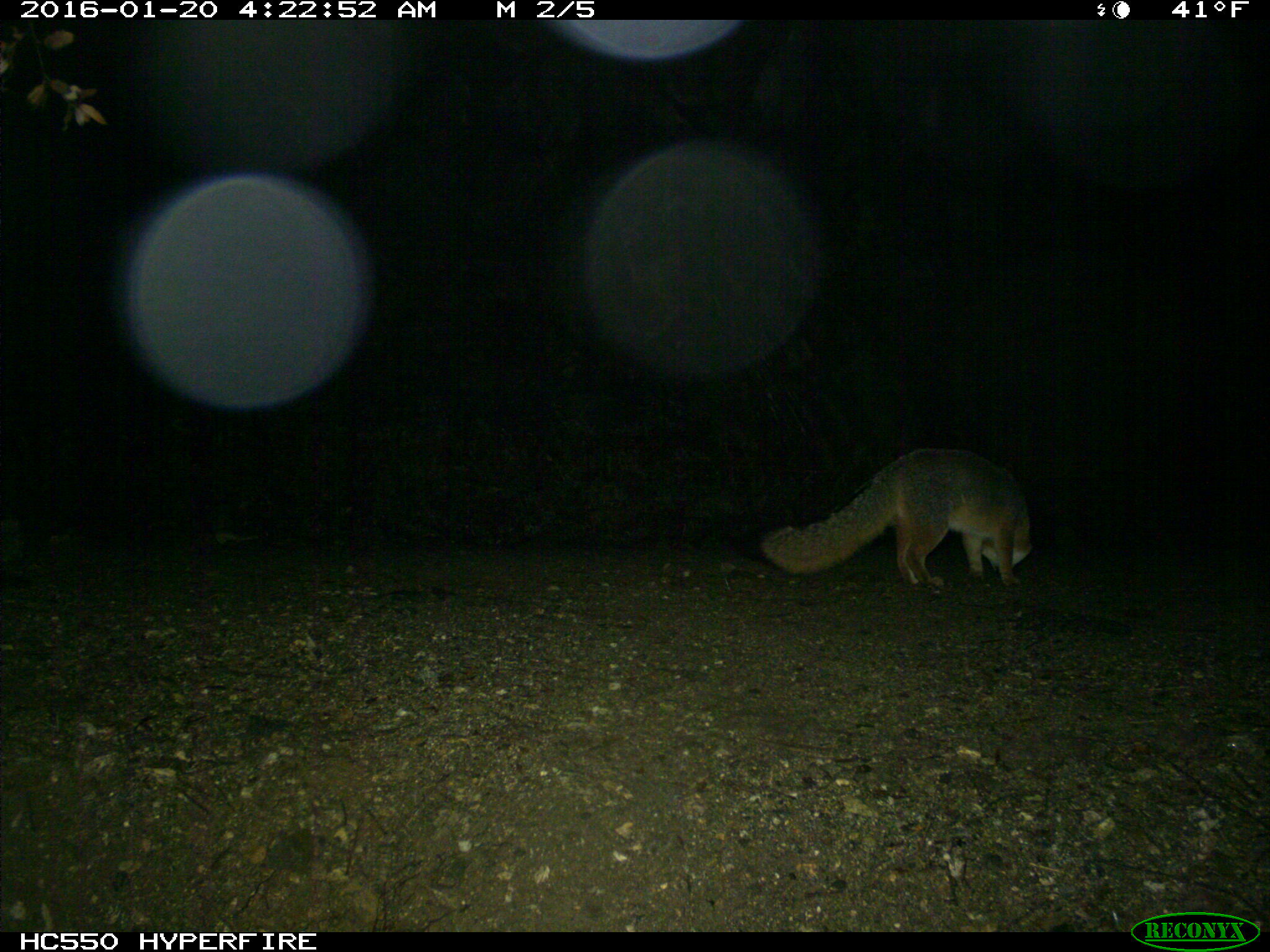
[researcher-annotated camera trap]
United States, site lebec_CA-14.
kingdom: Animalia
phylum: Chordata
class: Mammalia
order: Carnivora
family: Canidae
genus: Urocyon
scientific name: Urocyon cinereoargenteus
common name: gray fox